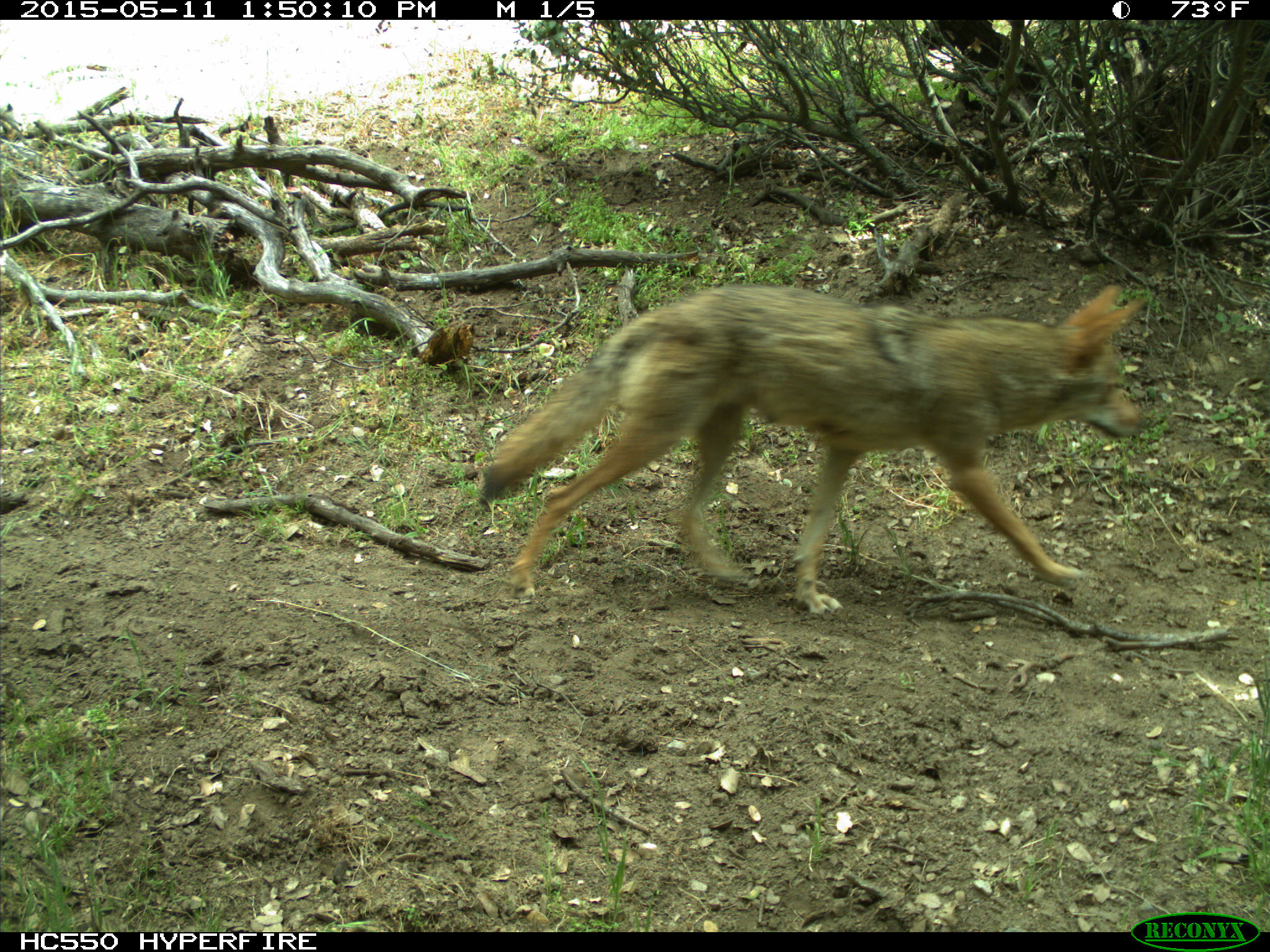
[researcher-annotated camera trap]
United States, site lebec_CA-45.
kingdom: Animalia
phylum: Chordata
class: Mammalia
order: Carnivora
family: Canidae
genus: Canis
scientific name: Canis latrans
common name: coyote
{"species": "Canis latrans (coyote)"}